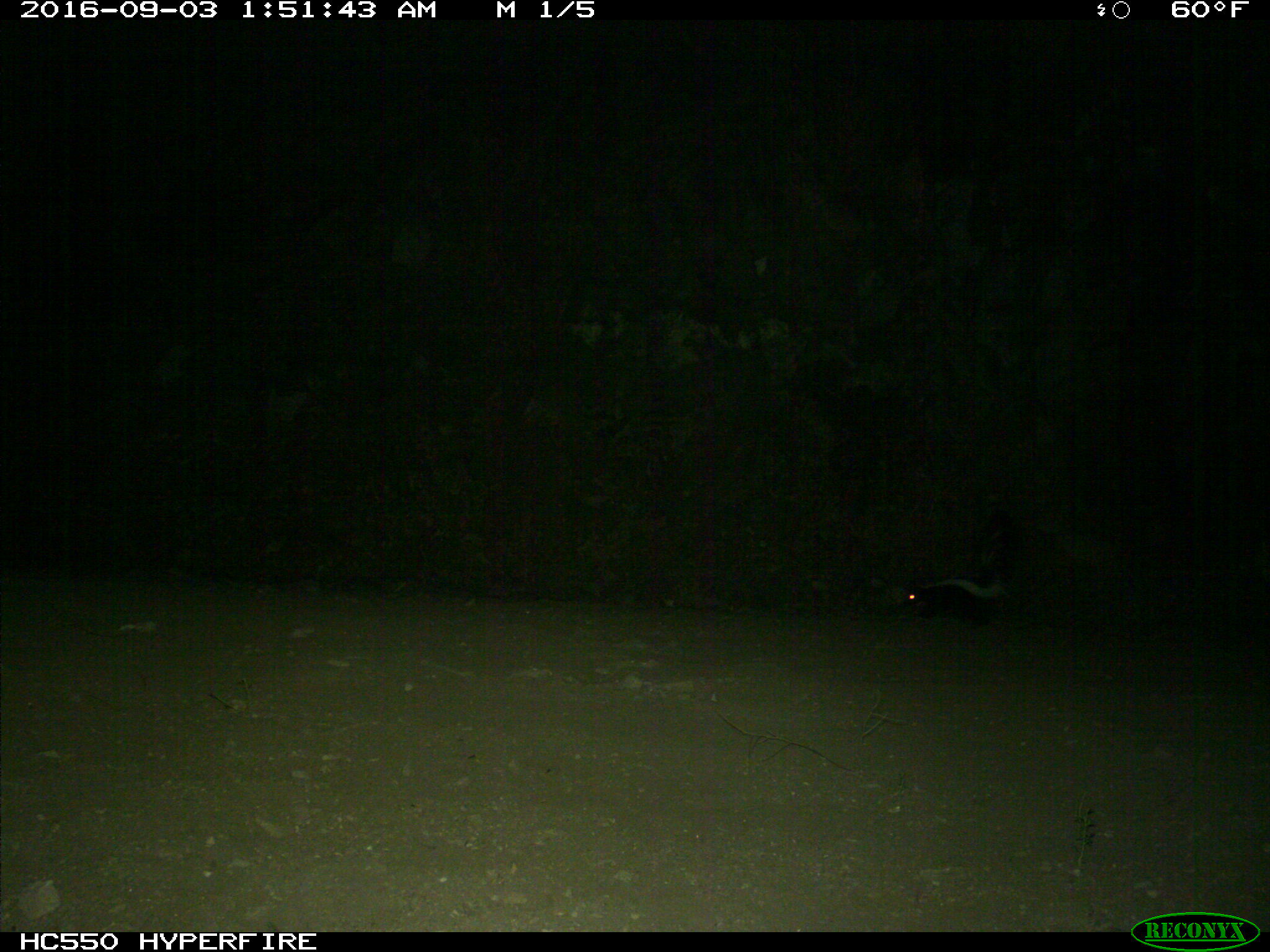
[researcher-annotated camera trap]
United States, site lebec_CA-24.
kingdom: Animalia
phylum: Chordata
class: Mammalia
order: Carnivora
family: Mephitidae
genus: Mephitis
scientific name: Mephitis mephitis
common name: striped skunk